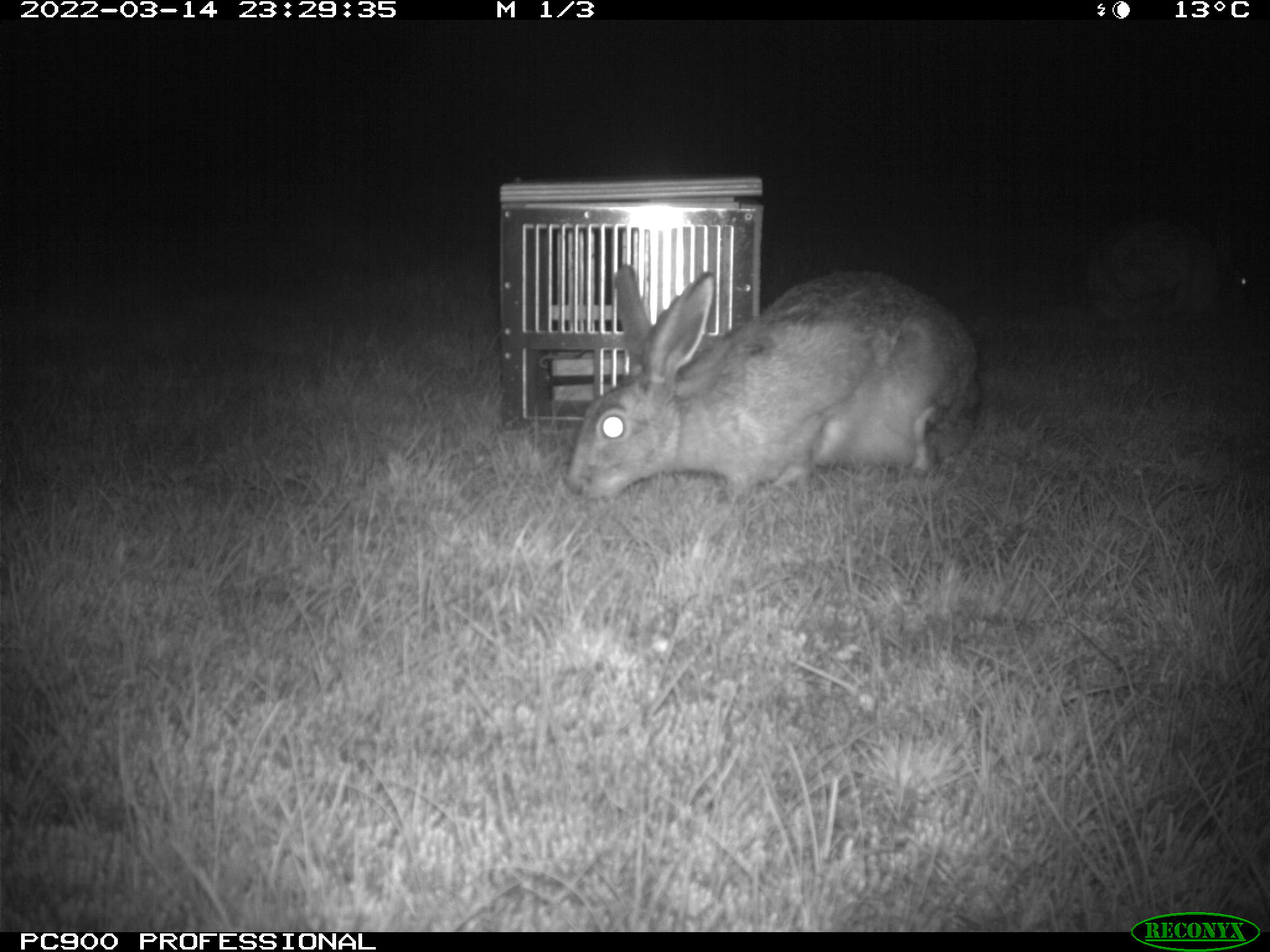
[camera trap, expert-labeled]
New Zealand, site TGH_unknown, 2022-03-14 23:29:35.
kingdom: Animalia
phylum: Chordata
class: Mammalia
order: Lagomorpha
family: Leporidae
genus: Lepus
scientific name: Lepus europaeus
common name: brown hare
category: hare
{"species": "hare (brown hare) (Lepus europaeus)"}